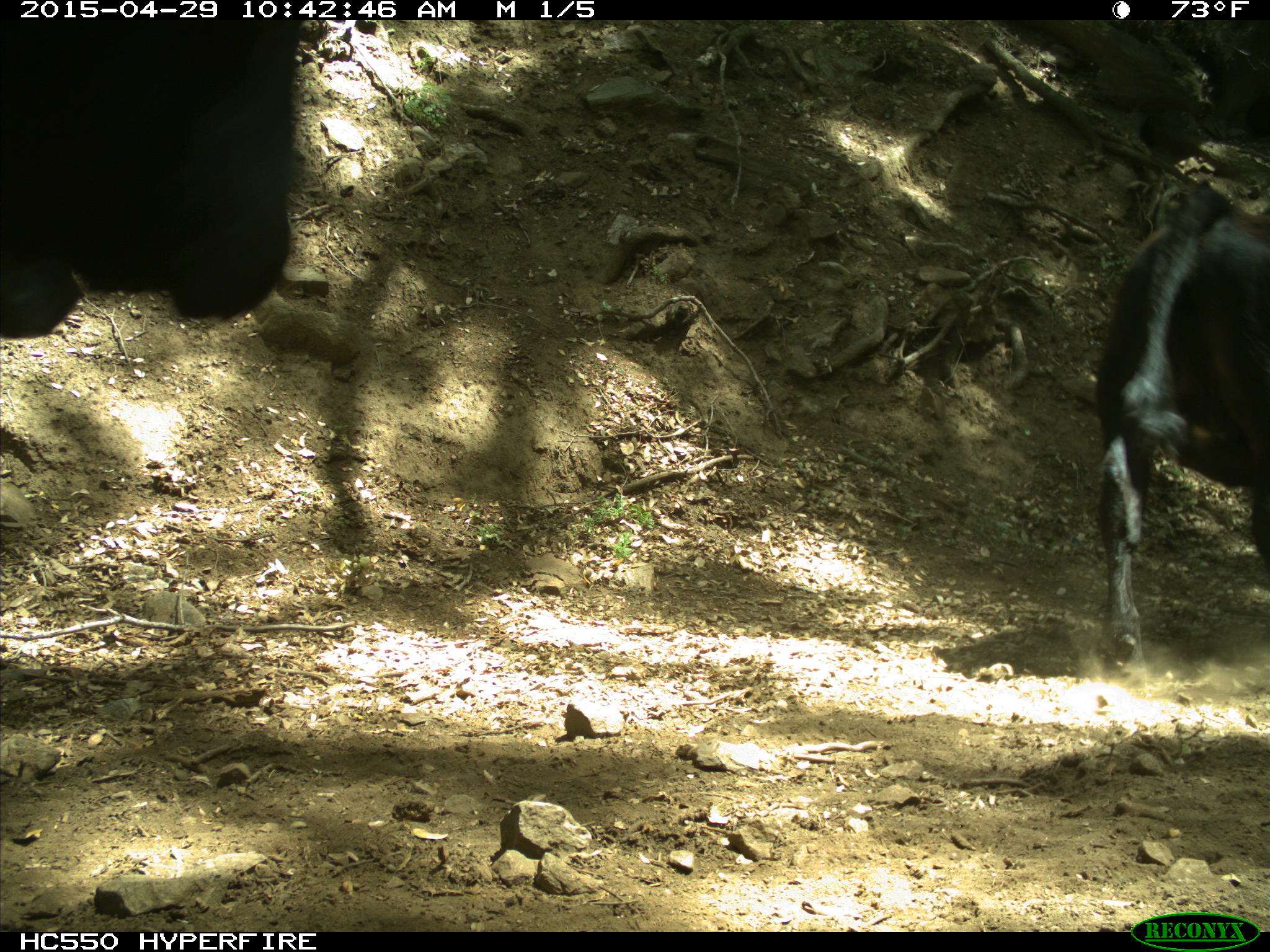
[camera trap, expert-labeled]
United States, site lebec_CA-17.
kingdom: Animalia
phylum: Chordata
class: Mammalia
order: Artiodactyla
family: Bovidae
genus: Bos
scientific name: Bos taurus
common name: domestic cow